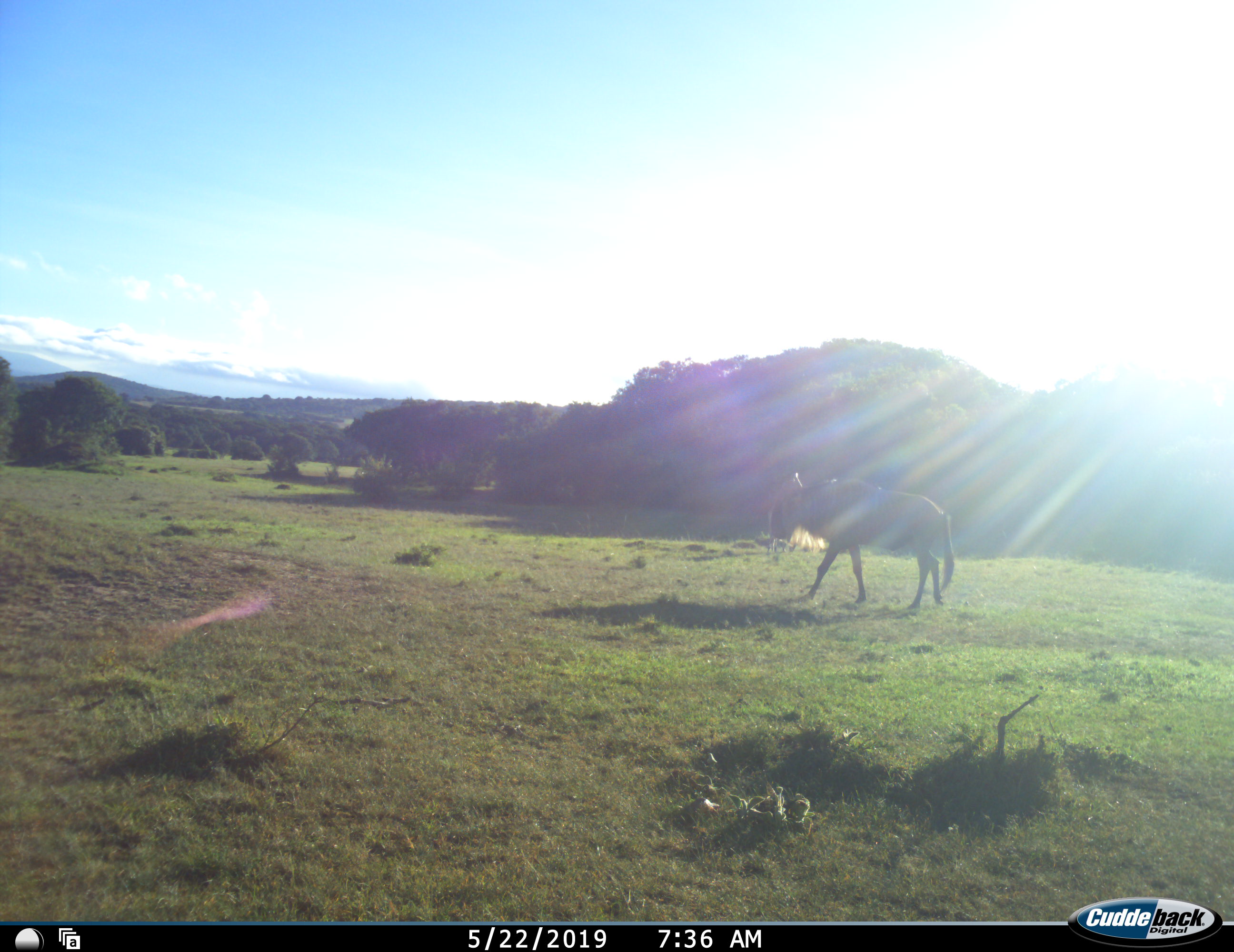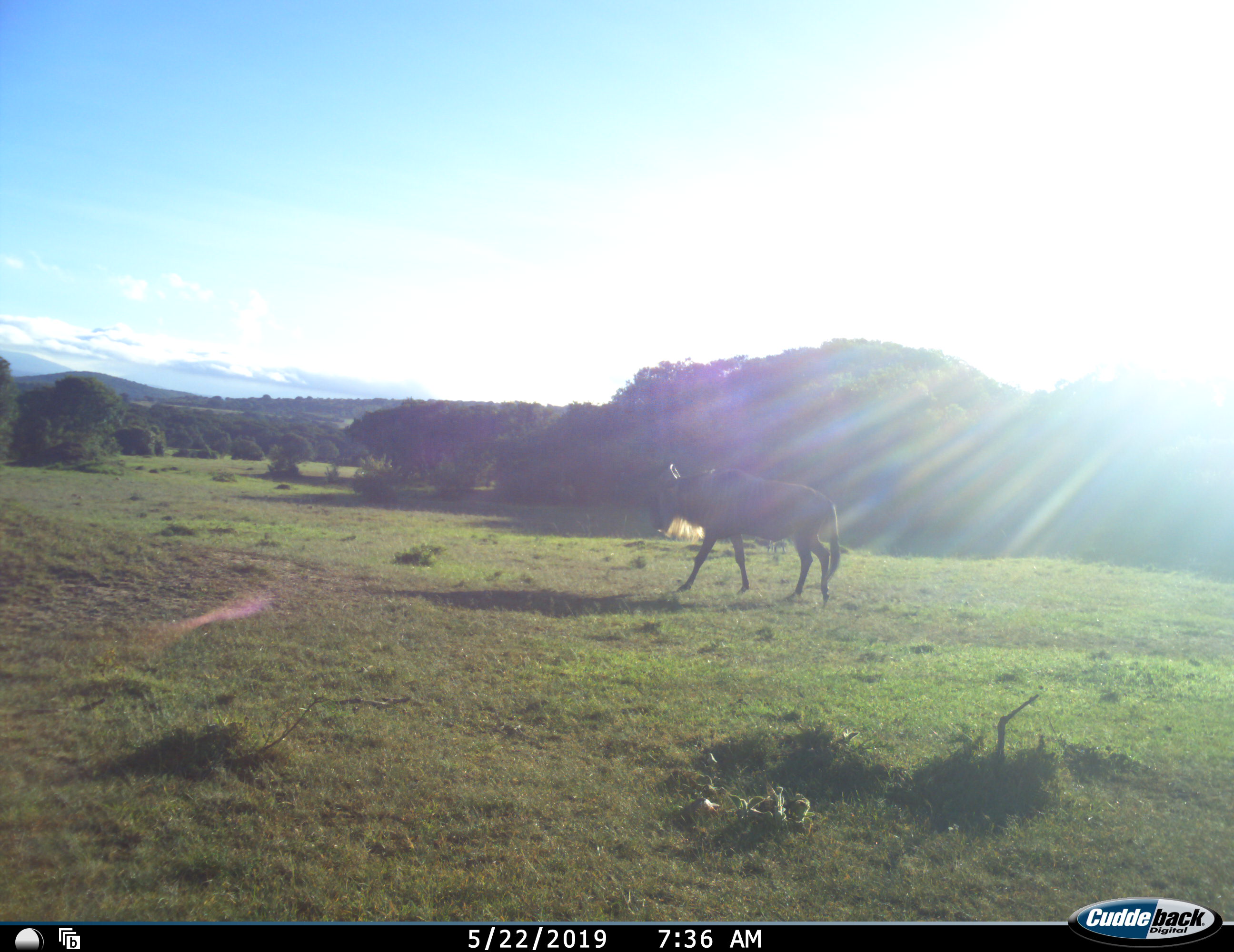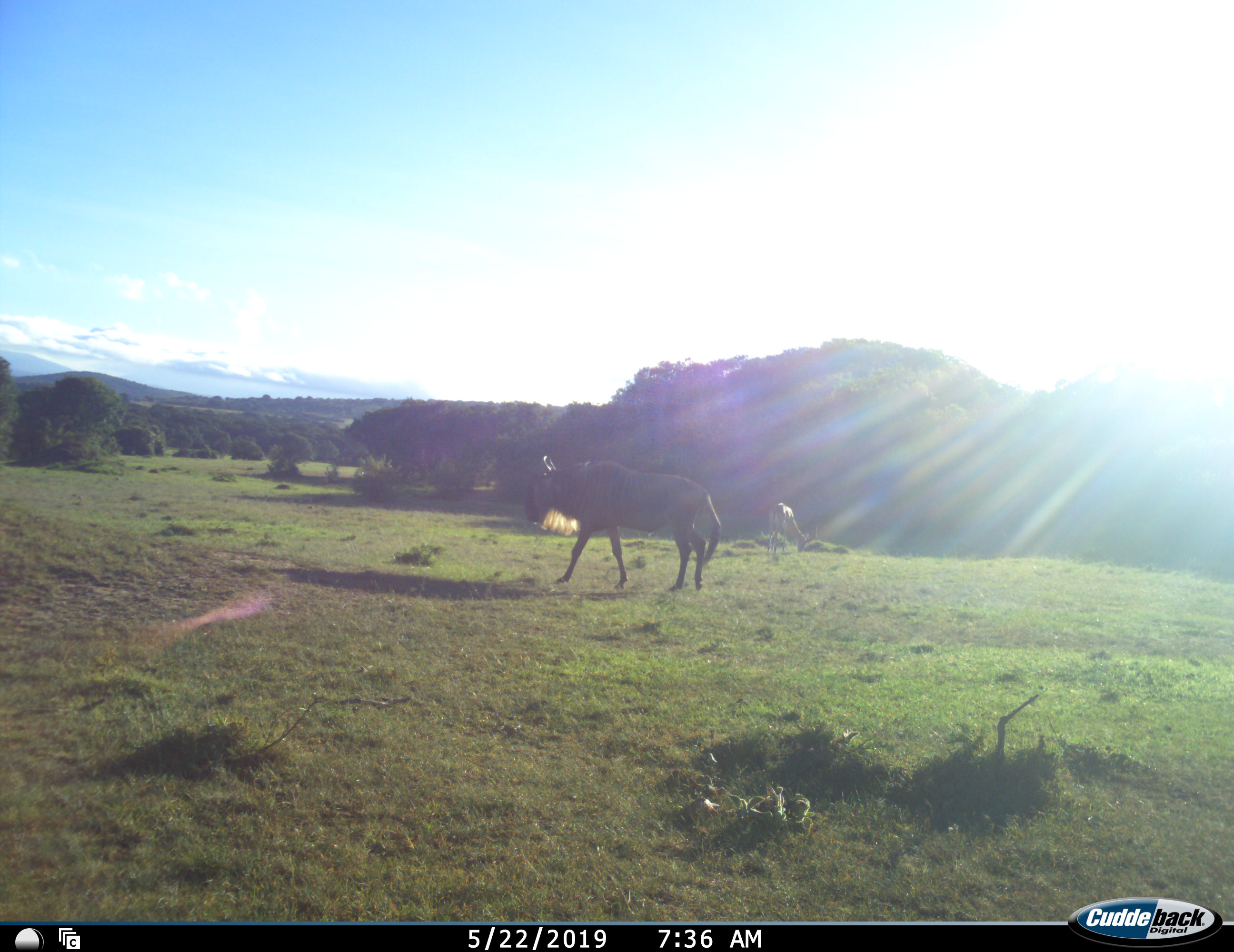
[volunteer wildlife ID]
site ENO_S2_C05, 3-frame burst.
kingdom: Animalia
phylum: Chordata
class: Mammalia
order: Artiodactyla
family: Bovidae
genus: Connochaetes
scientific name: Connochaetes taurinus taurinus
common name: blue wildebeest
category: wildebeestblue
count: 1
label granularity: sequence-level